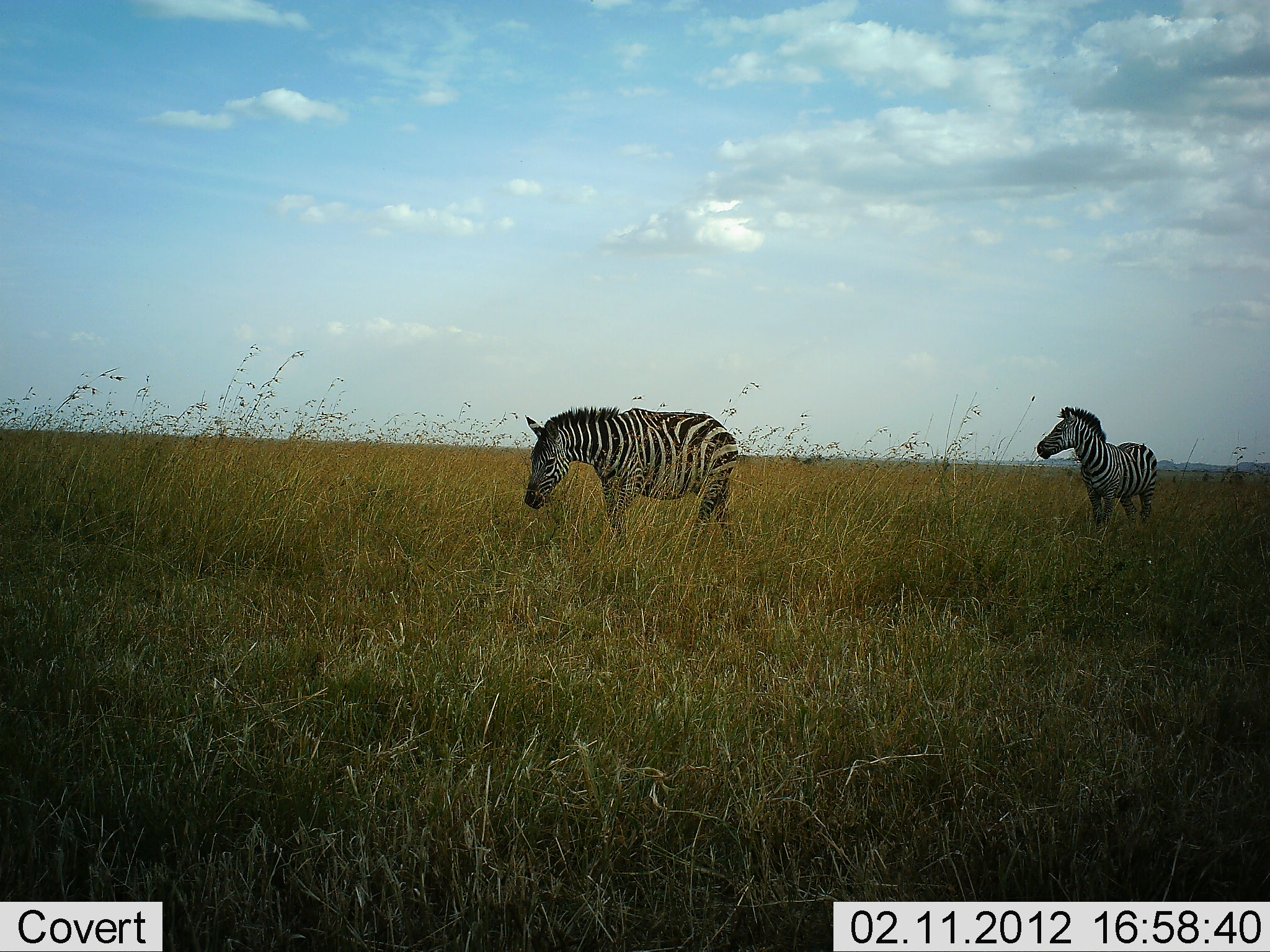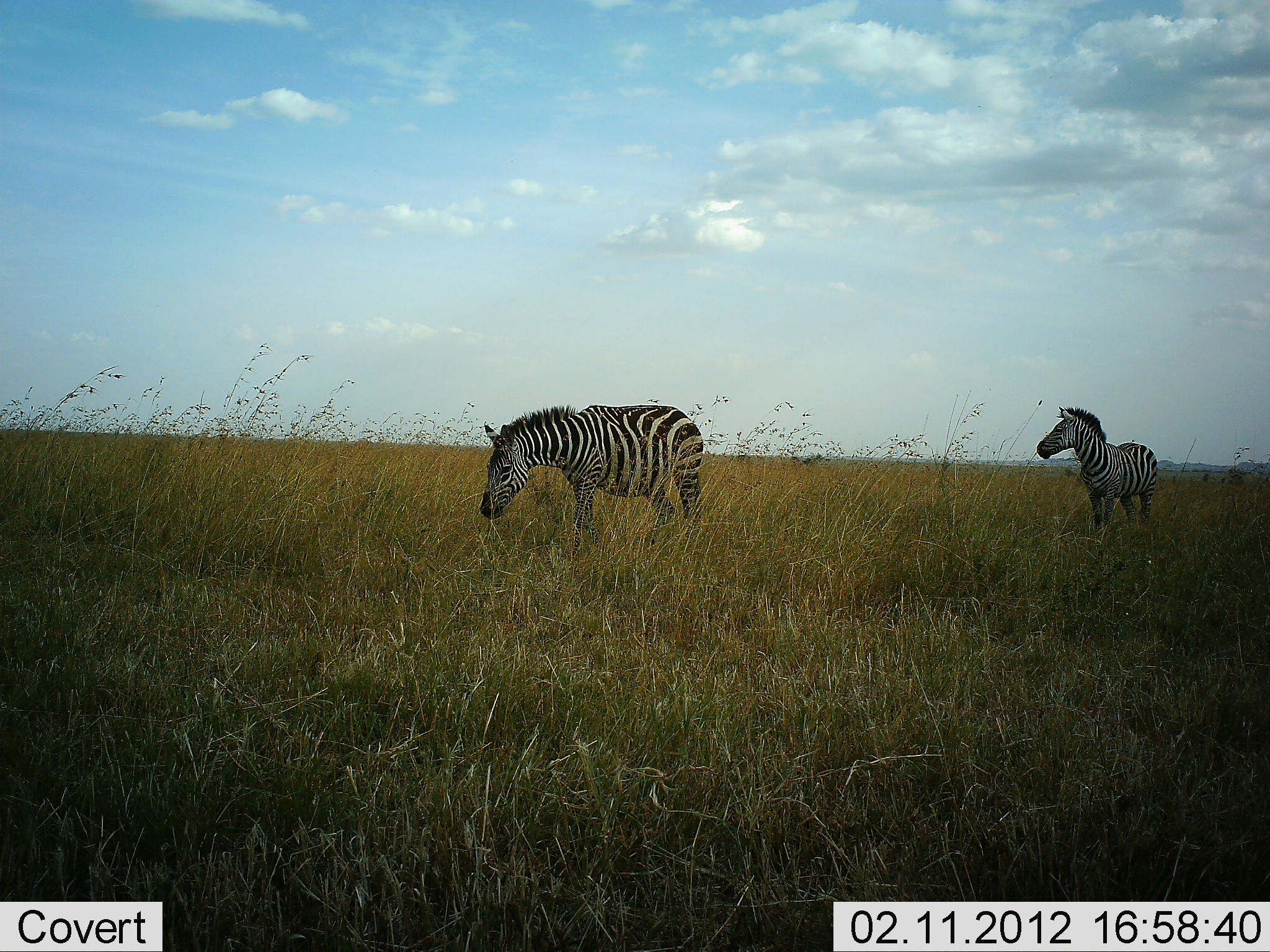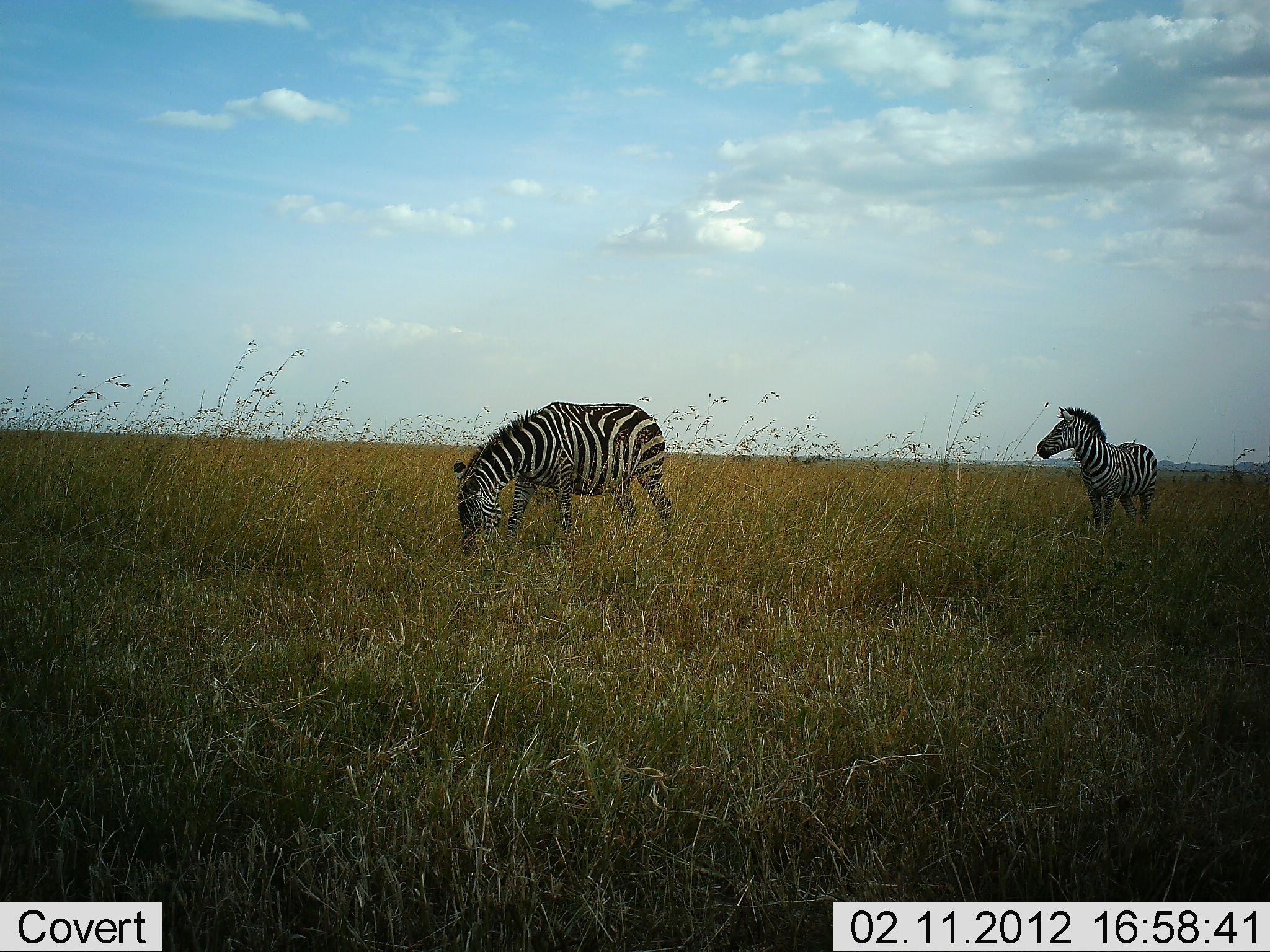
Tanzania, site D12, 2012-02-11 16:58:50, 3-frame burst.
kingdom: Animalia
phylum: Chordata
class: Mammalia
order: Perissodactyla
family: Equidae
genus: Equus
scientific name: Equus quagga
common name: plains zebra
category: zebra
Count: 2.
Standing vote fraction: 81%.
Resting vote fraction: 6%.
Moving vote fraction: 56%.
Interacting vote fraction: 0%.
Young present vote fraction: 0%.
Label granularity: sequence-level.